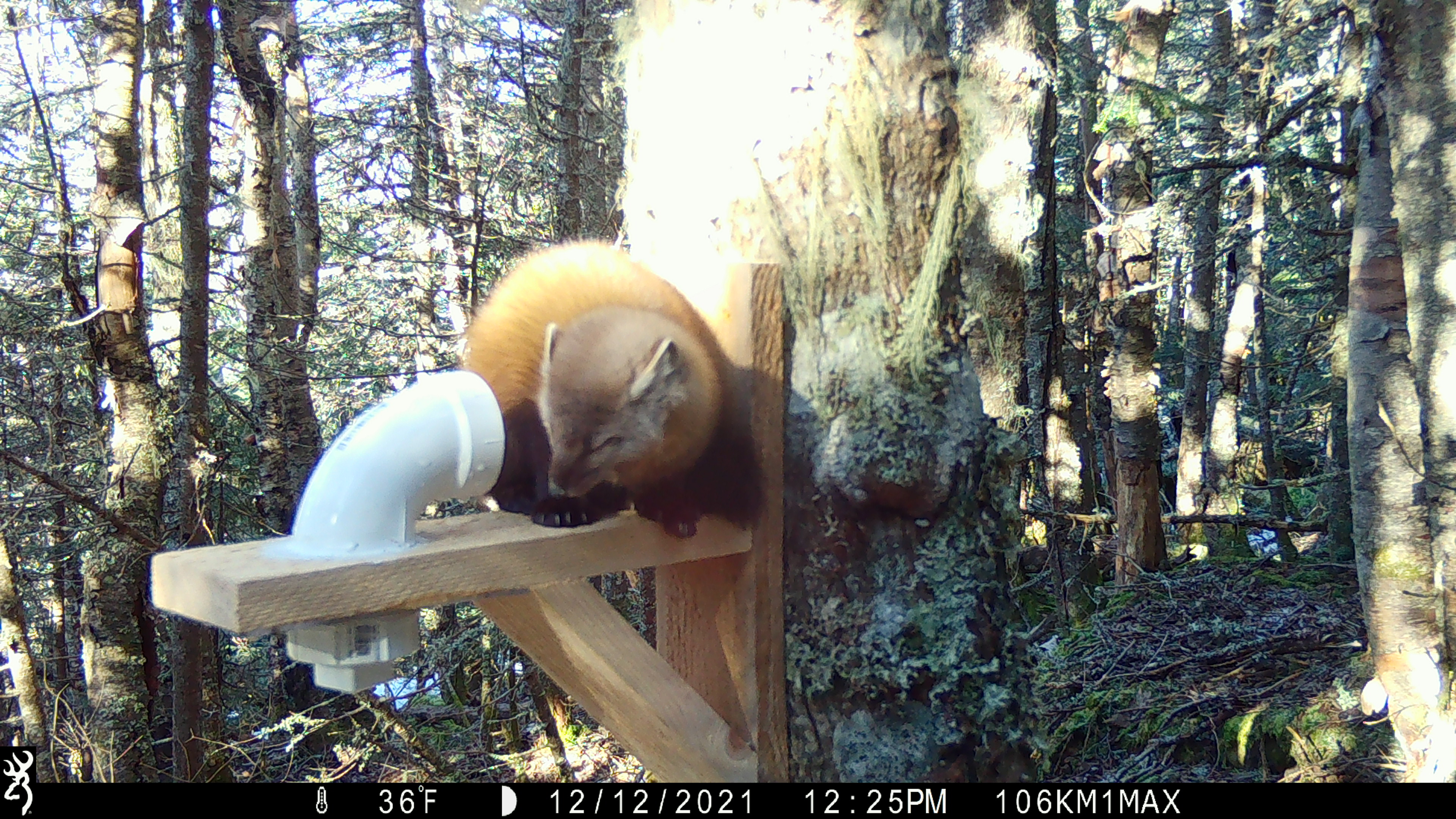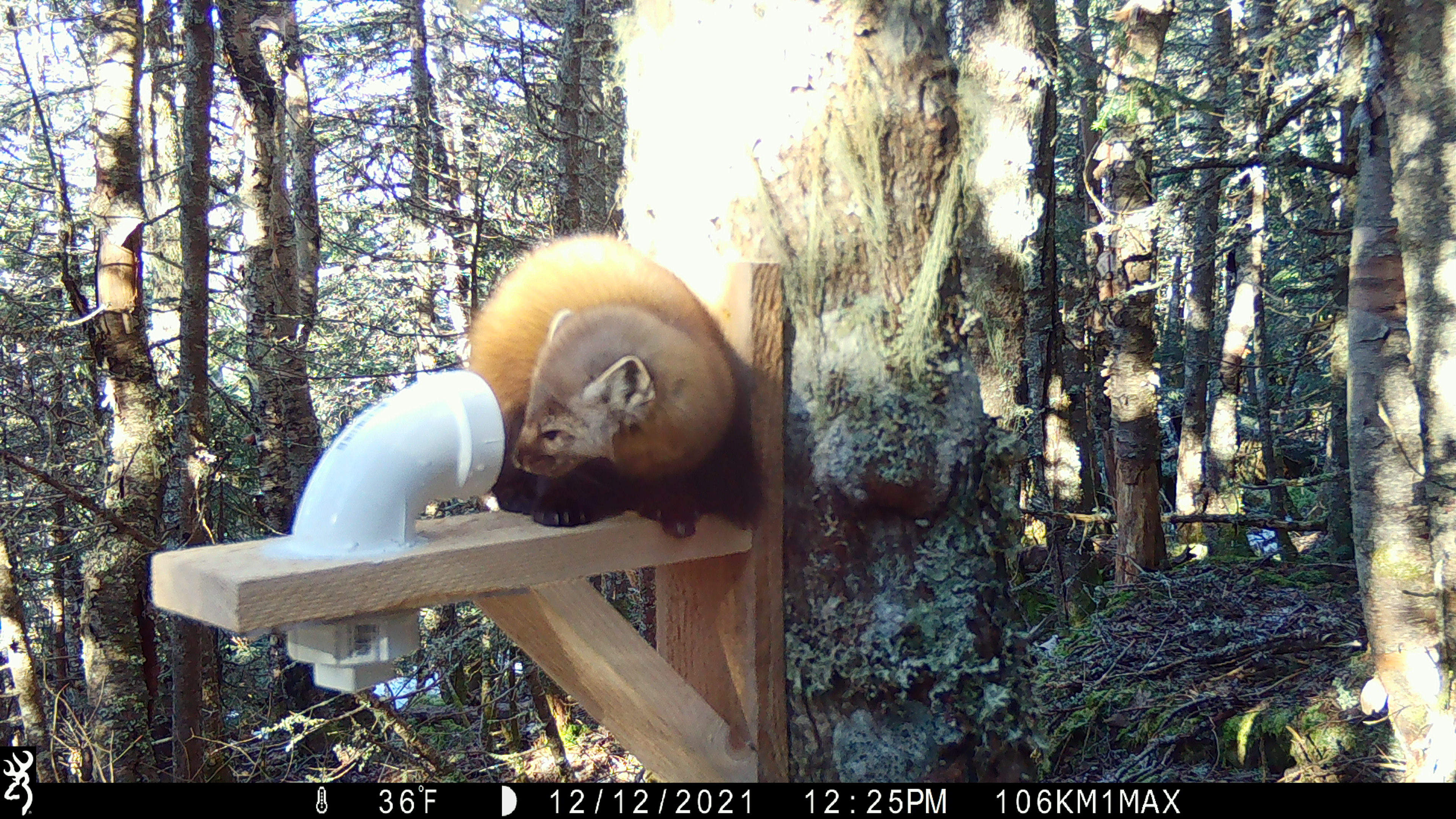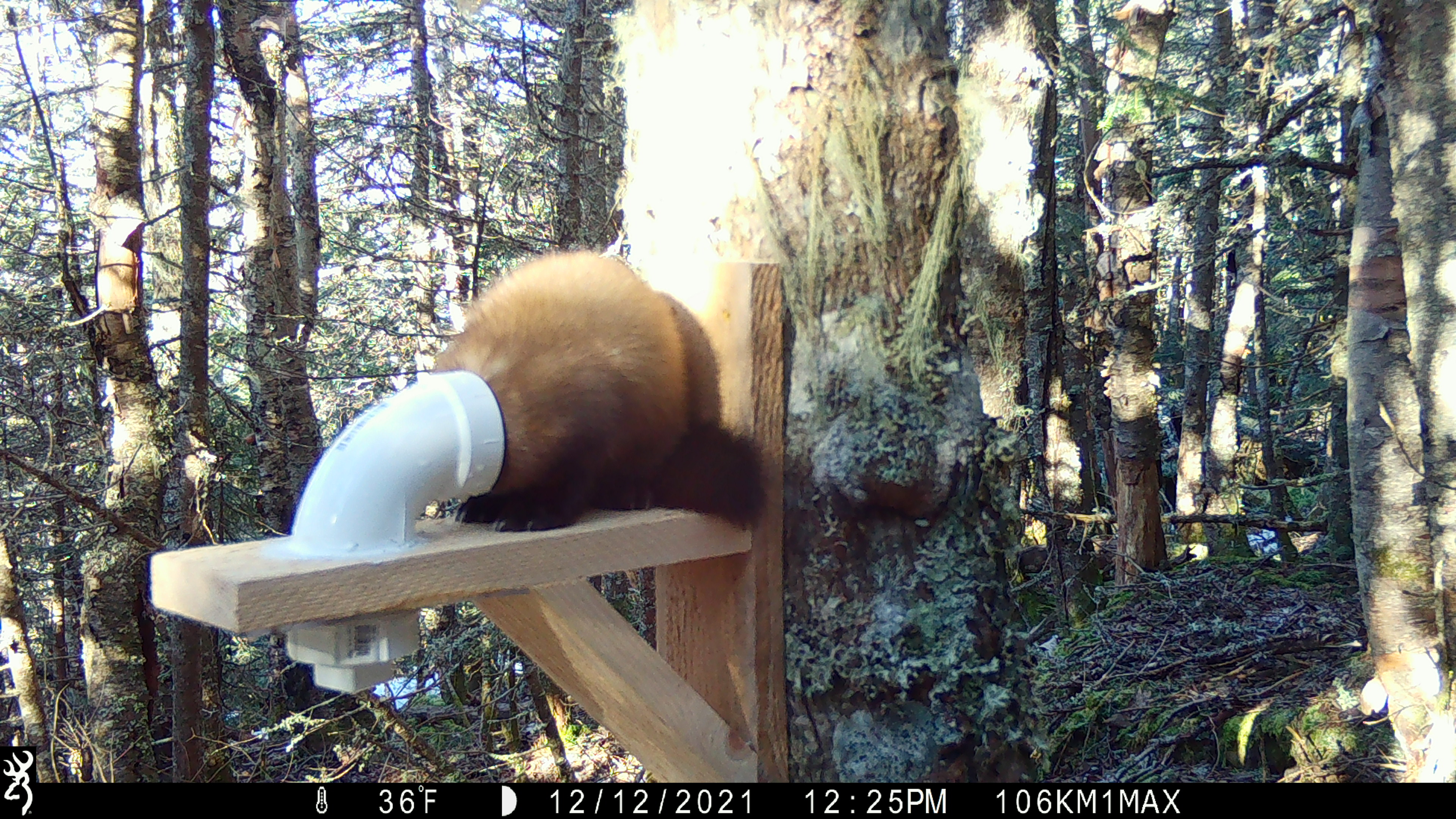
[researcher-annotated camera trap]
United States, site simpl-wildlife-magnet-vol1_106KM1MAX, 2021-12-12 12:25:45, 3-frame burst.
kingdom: Animalia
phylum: Chordata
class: Mammalia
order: Carnivora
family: Mustelidae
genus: Martes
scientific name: Martes americana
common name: american marten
American marten (Martes americana).